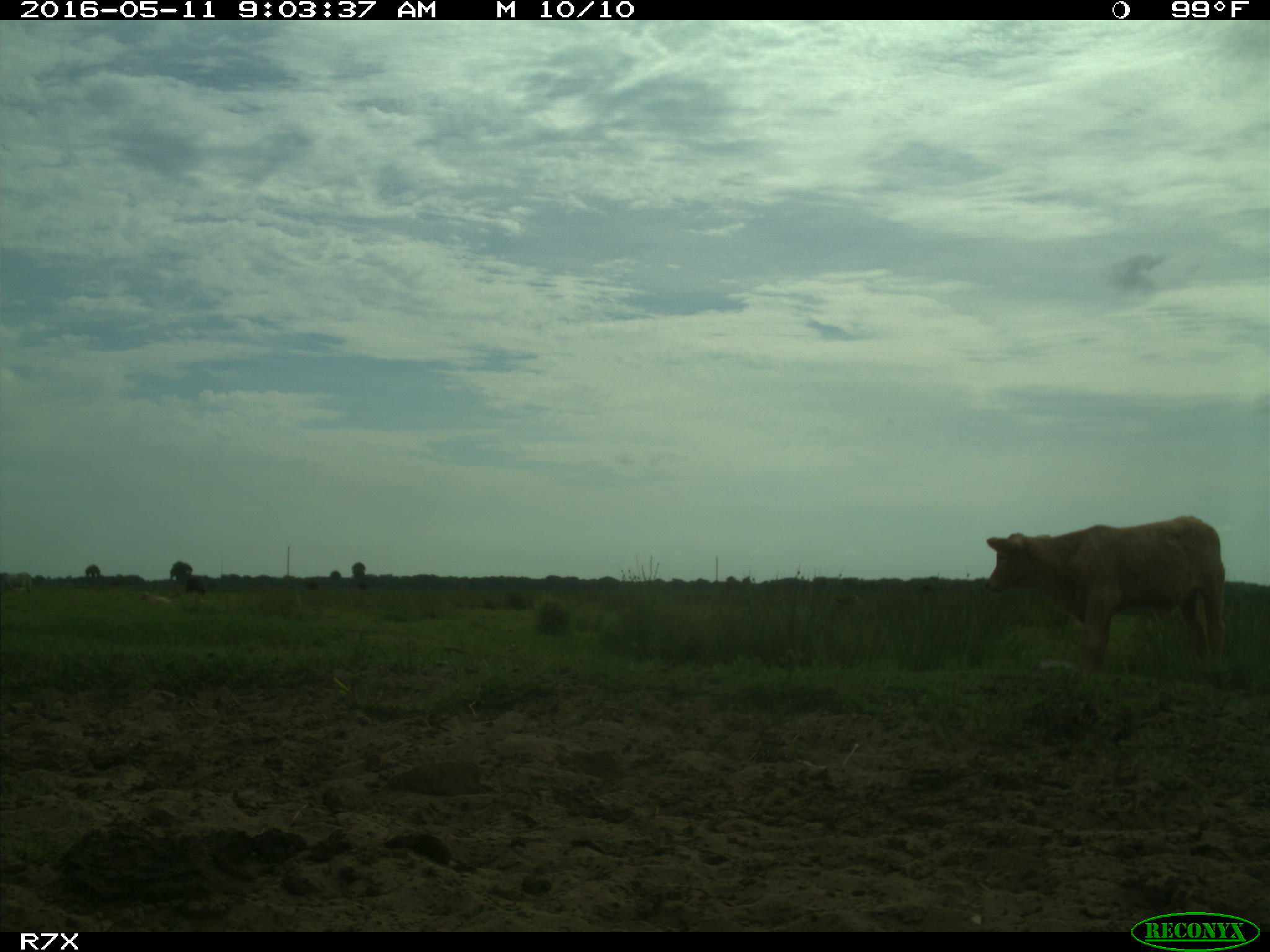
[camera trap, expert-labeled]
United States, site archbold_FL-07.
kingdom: Animalia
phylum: Chordata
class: Mammalia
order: Artiodactyla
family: Bovidae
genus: Bos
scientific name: Bos taurus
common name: domestic cow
Bos taurus (domestic cow).